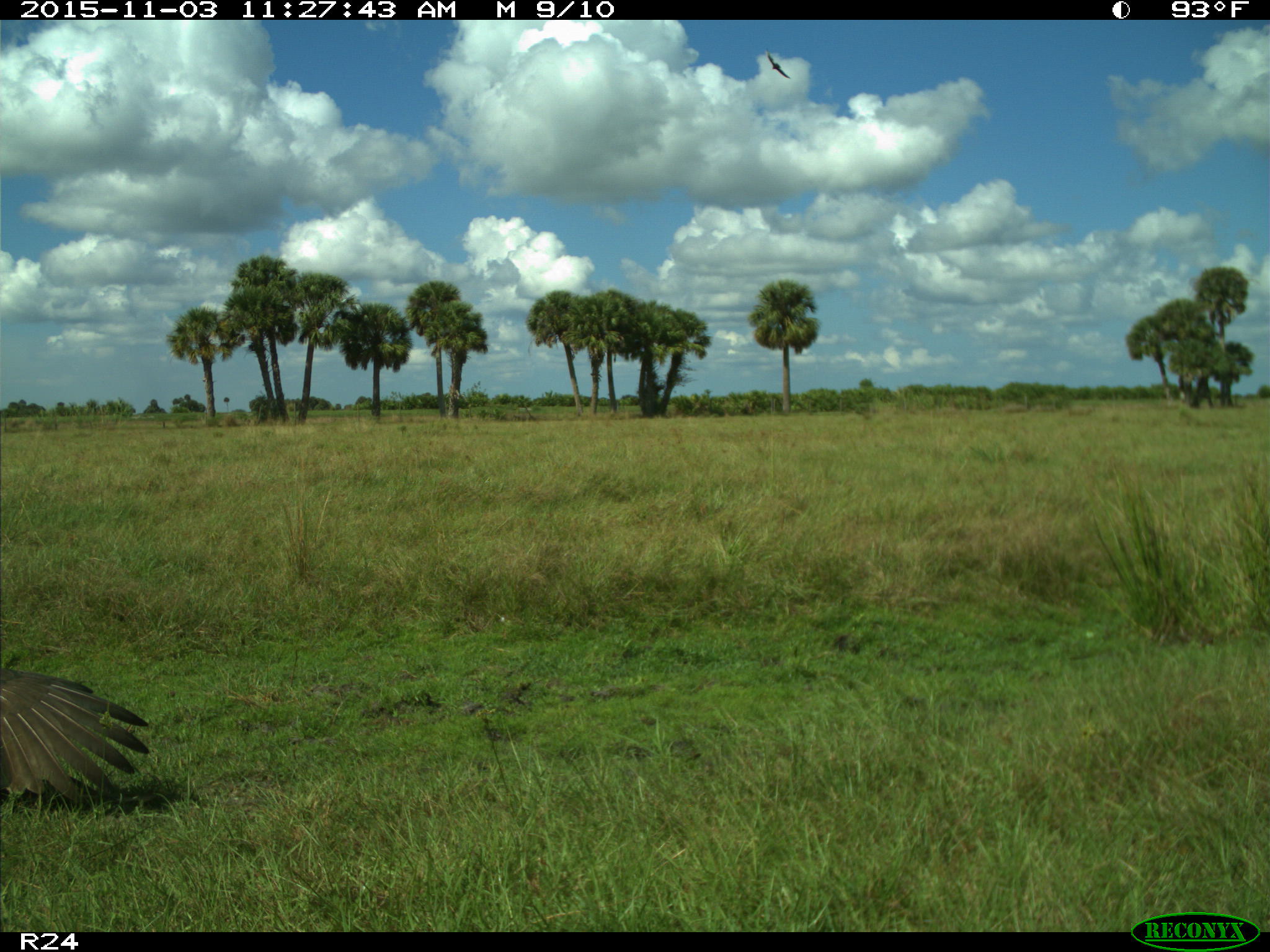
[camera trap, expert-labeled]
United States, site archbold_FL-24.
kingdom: Animalia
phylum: Chordata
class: Aves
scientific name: Aves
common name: birds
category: unidentified bird